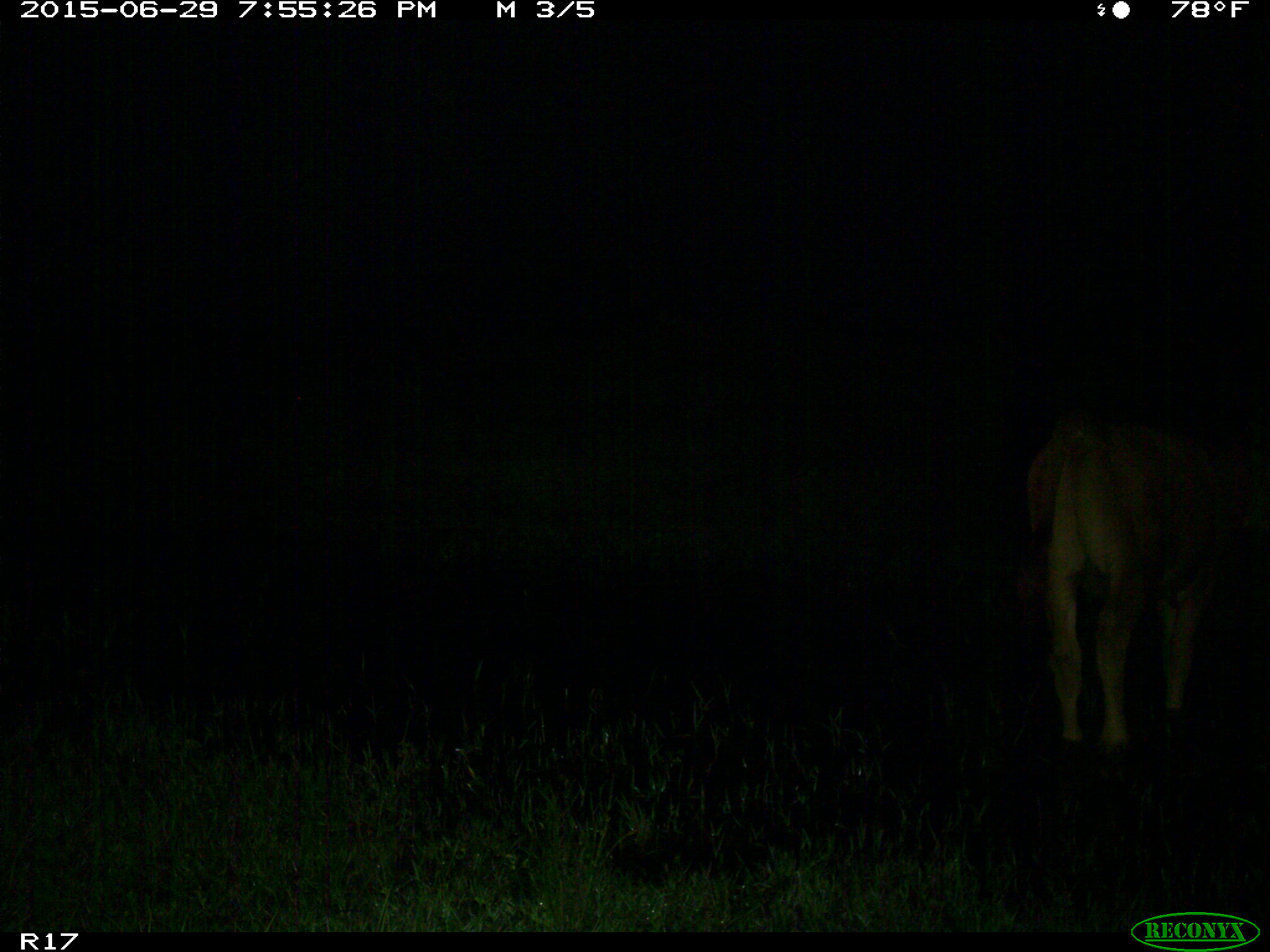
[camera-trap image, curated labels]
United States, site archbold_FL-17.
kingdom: Animalia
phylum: Chordata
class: Mammalia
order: Artiodactyla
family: Bovidae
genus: Bos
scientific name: Bos taurus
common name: domestic cow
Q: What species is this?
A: Bos taurus (domestic cow).